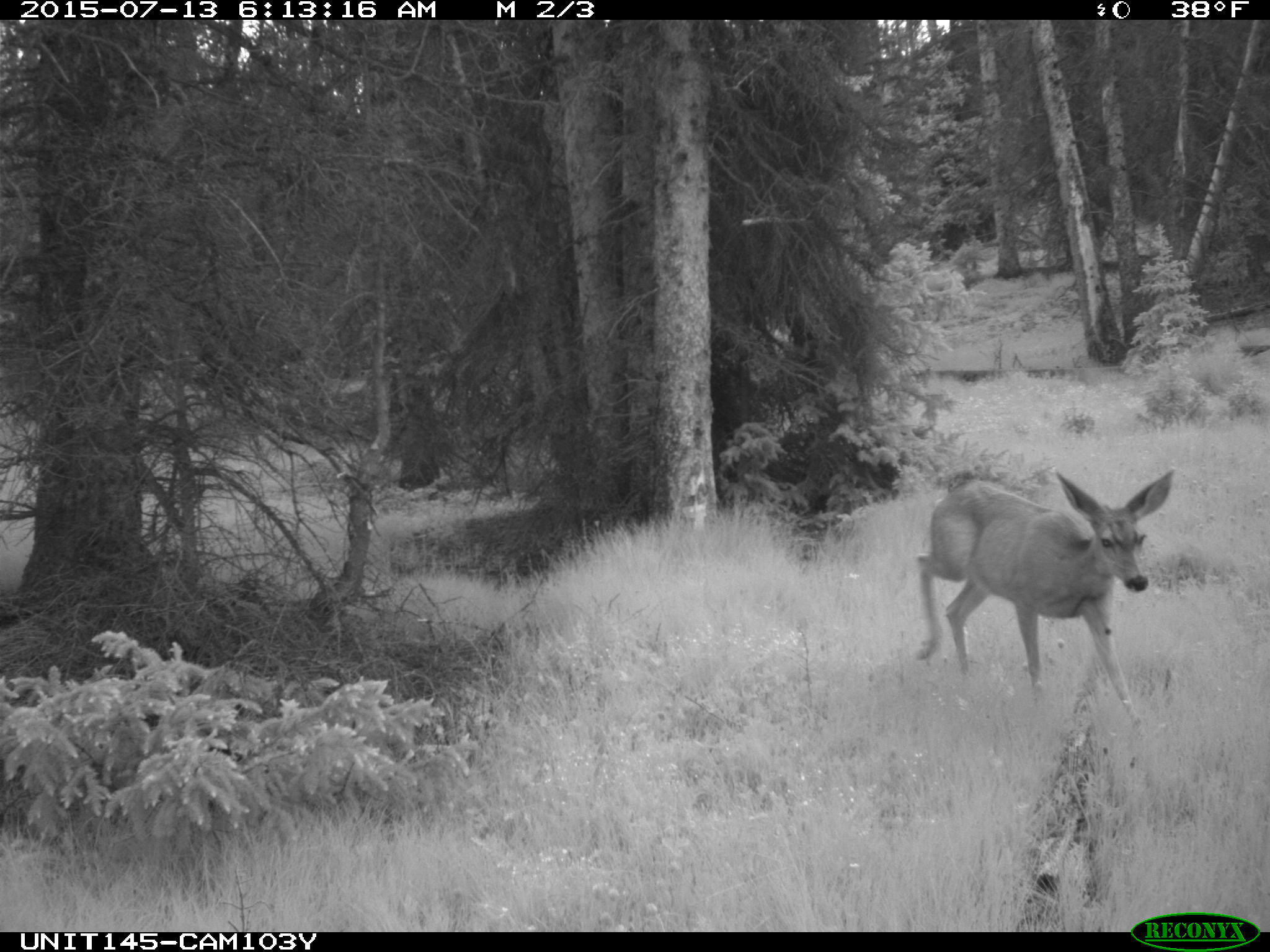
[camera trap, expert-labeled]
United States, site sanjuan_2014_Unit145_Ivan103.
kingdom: Animalia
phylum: Chordata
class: Mammalia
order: Artiodactyla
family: Cervidae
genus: Odocoileus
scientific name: Odocoileus hemionus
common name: mule deer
Odocoileus hemionus (mule deer).